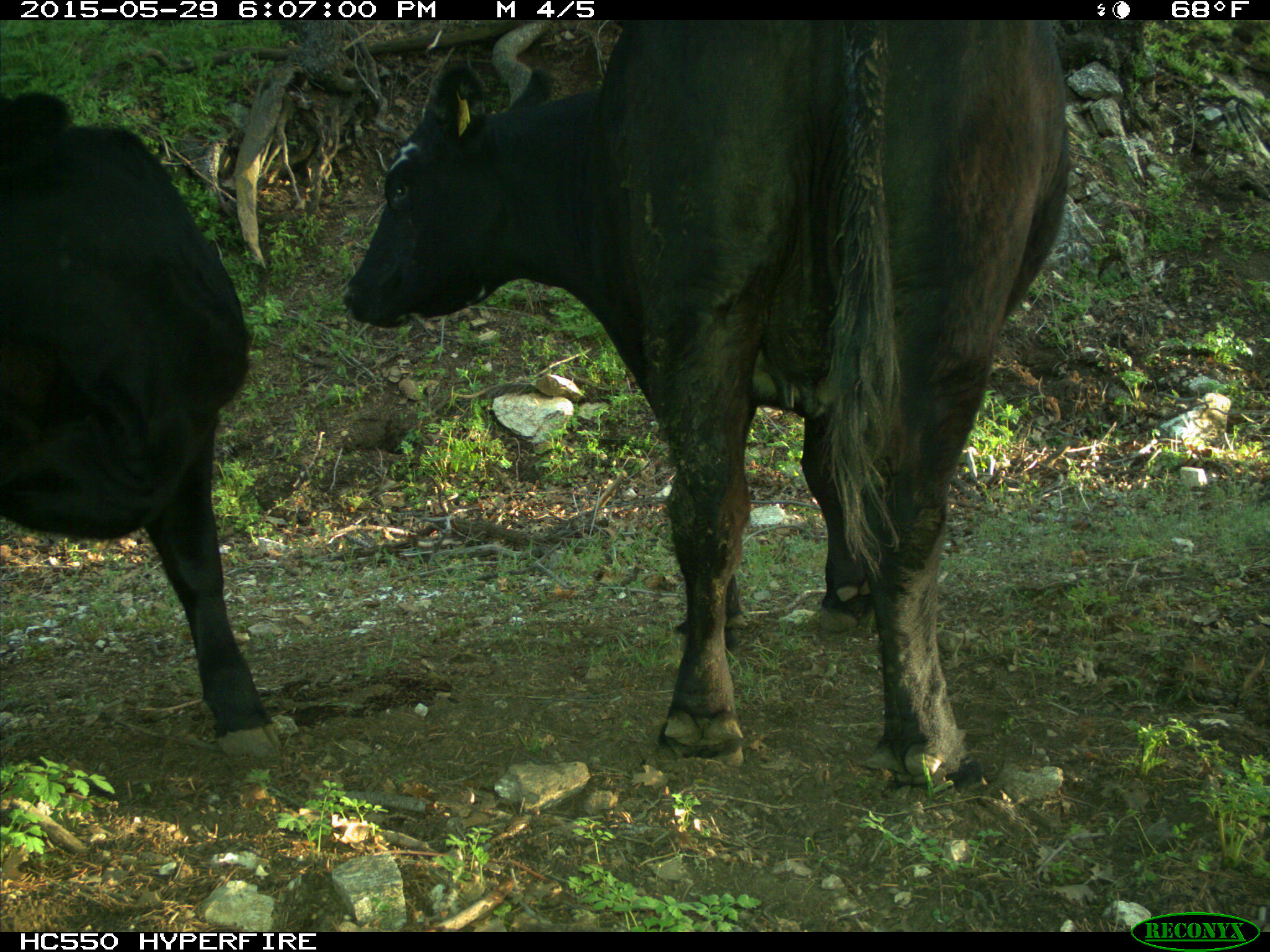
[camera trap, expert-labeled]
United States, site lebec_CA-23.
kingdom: Animalia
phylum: Chordata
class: Mammalia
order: Artiodactyla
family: Bovidae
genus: Bos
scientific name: Bos taurus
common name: domestic cow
Bos taurus (domestic cow).